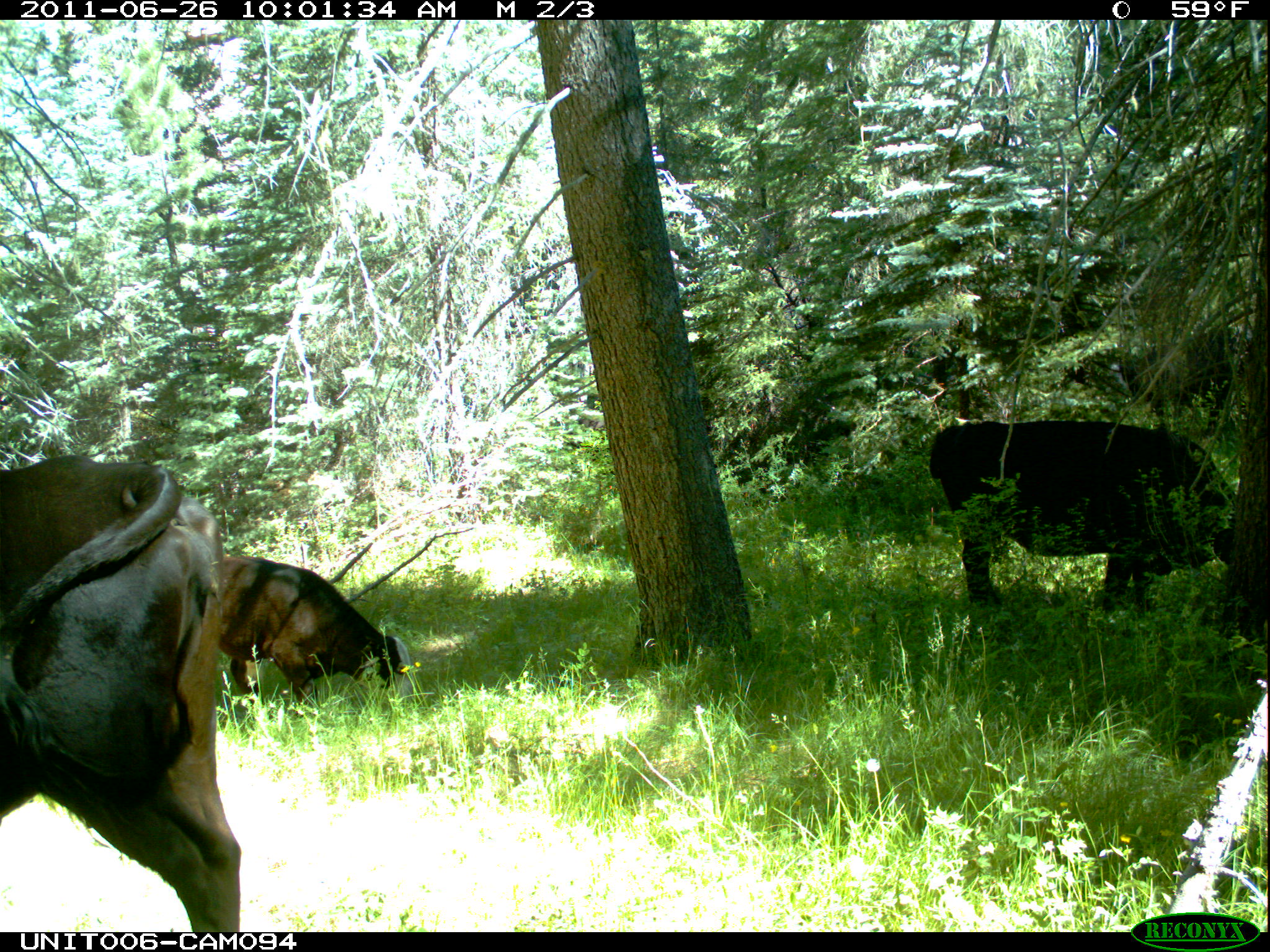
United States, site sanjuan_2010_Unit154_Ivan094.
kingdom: Animalia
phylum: Chordata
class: Mammalia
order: Artiodactyla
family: Bovidae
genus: Bos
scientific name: Bos taurus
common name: domestic cow